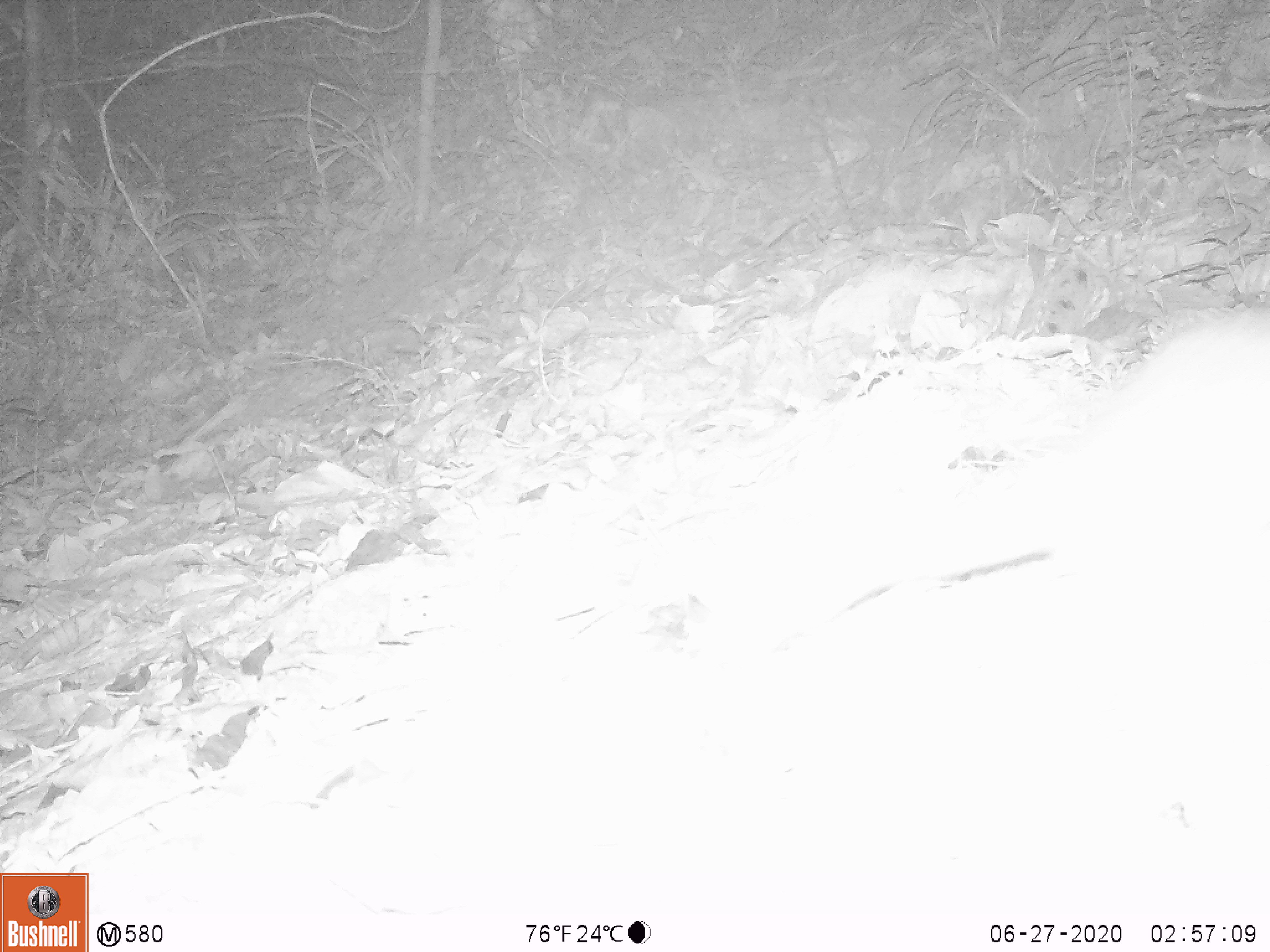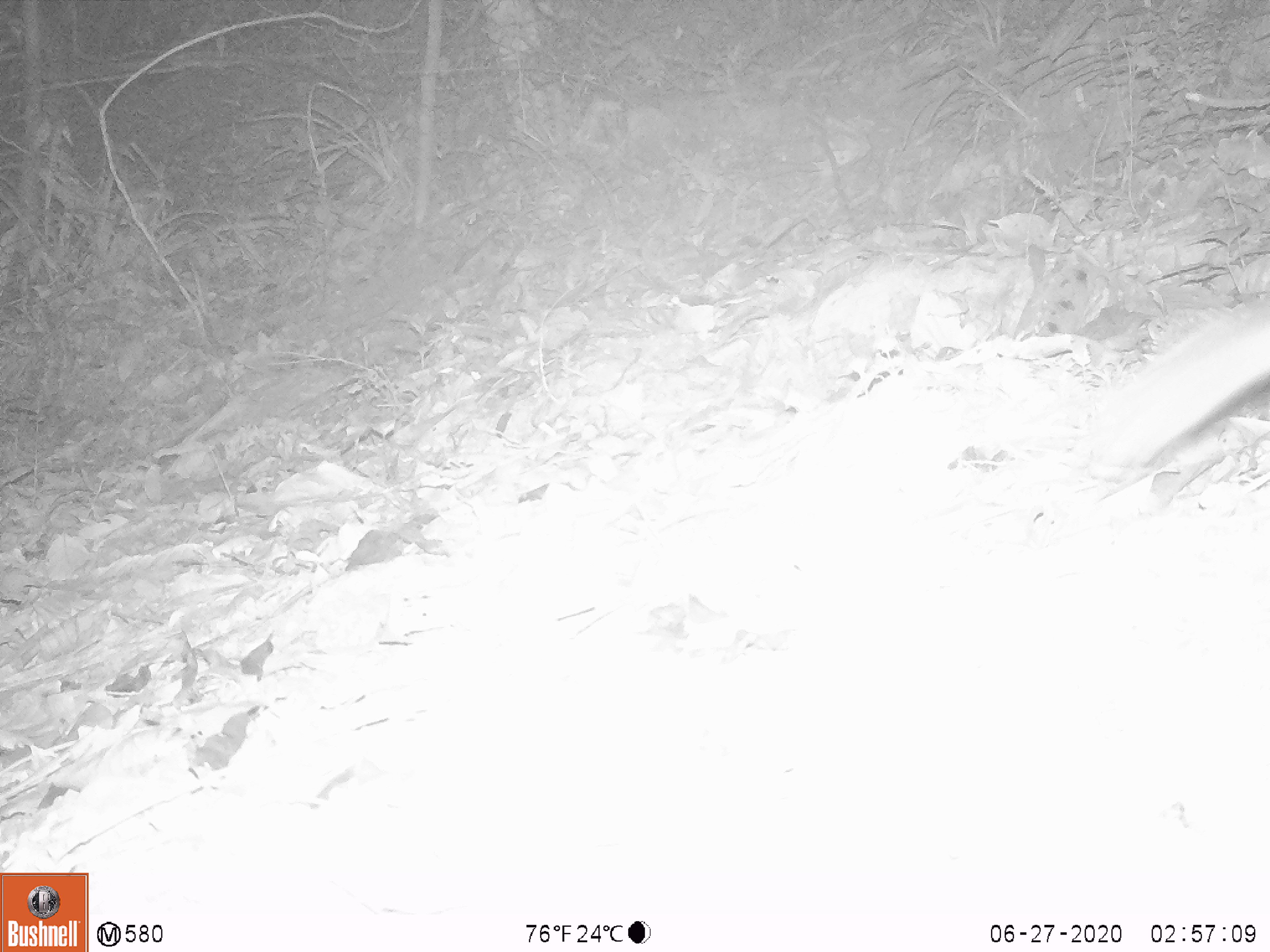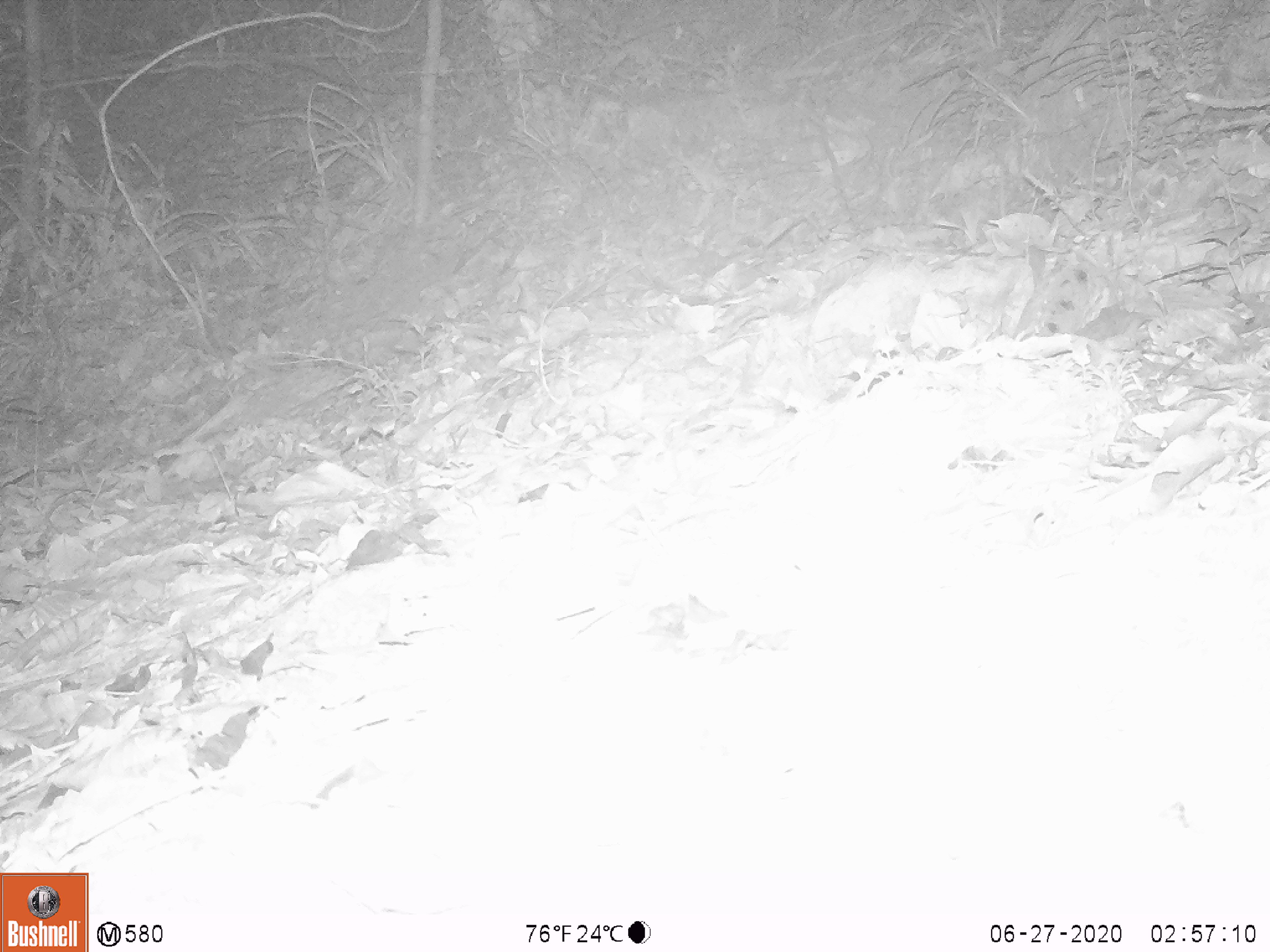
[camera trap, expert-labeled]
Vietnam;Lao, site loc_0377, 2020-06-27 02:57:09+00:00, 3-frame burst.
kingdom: Animalia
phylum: Chordata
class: Mammalia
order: Carnivora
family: Mustelidae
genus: Melogale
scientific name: Melogale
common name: ferret badger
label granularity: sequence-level